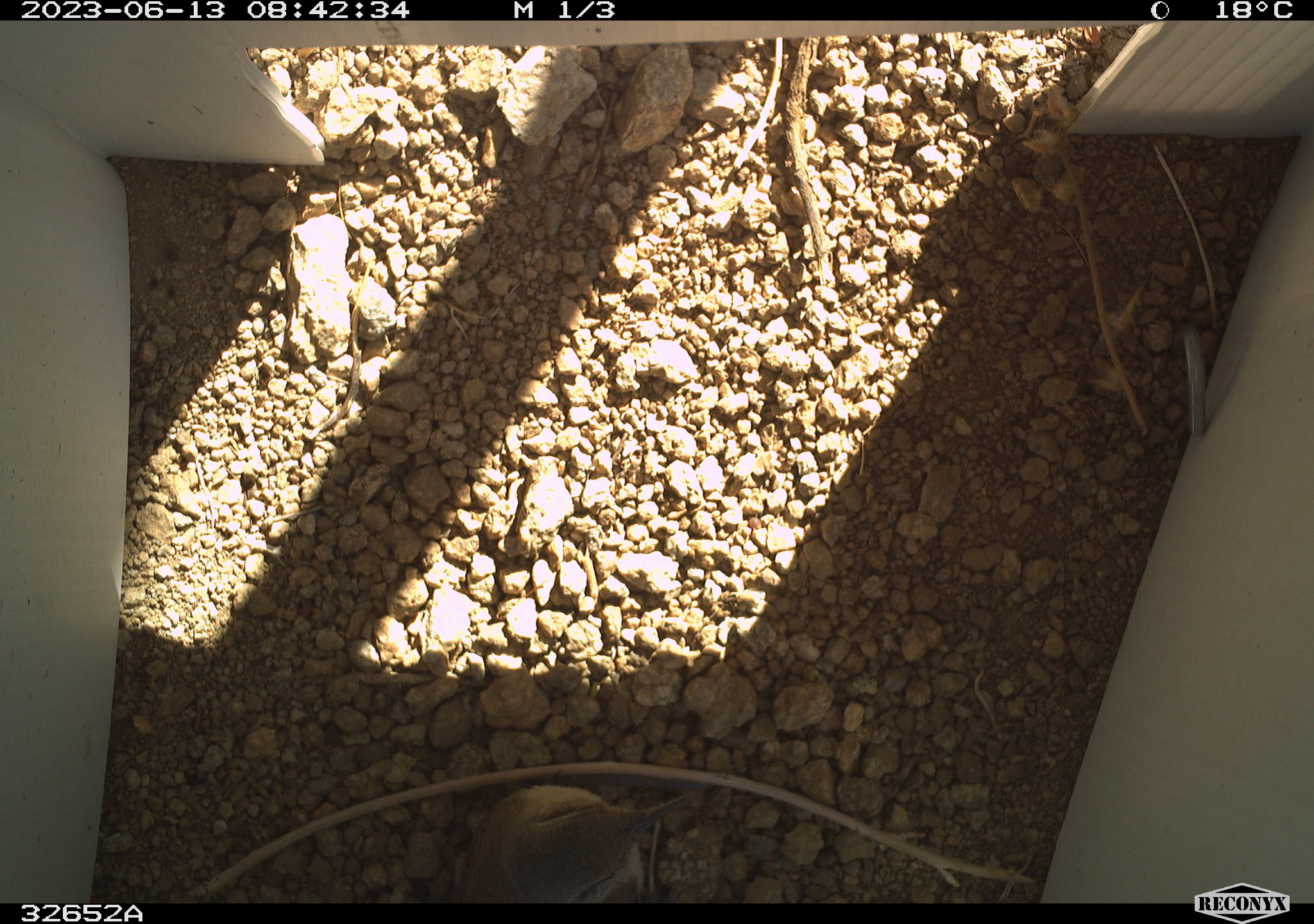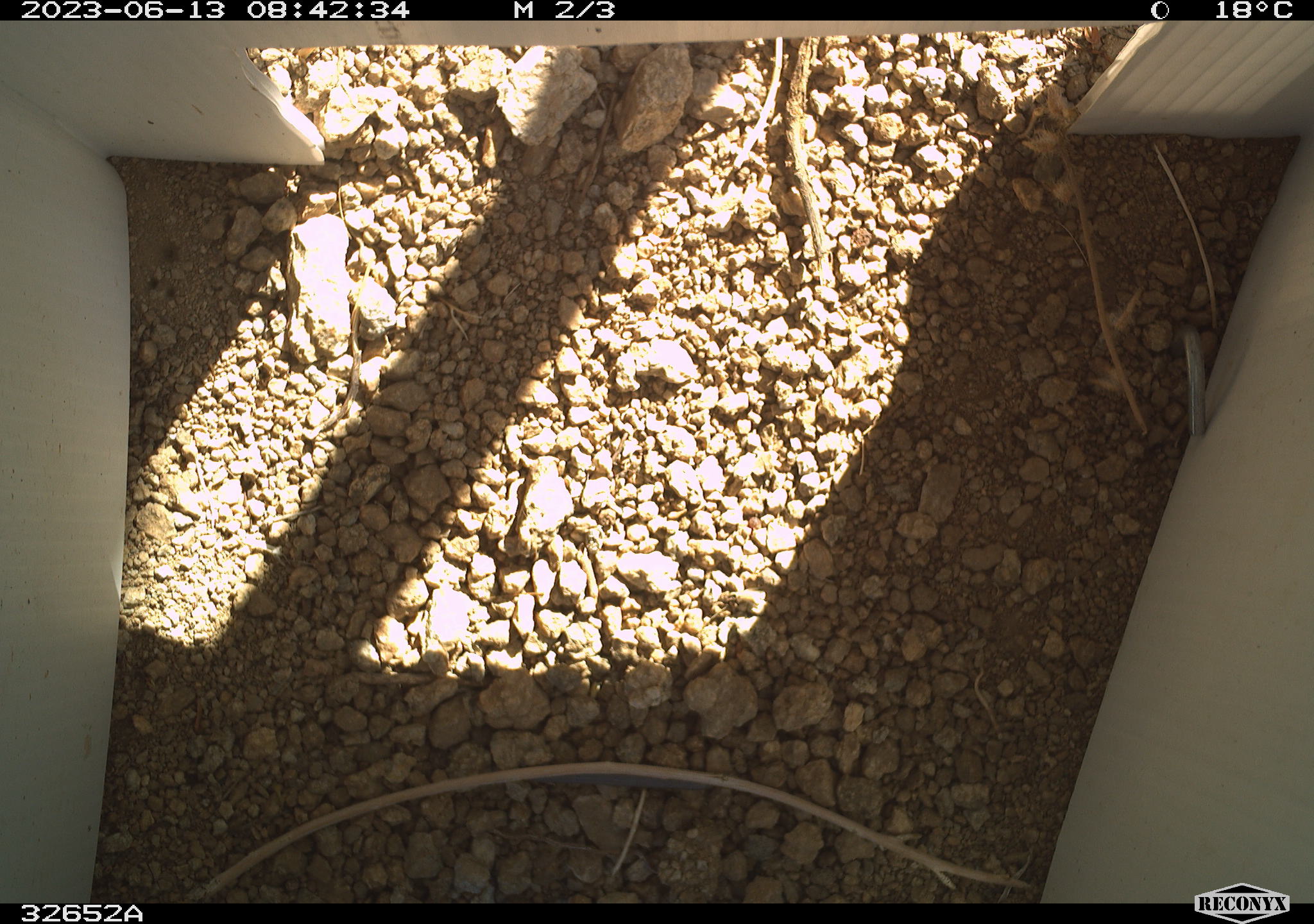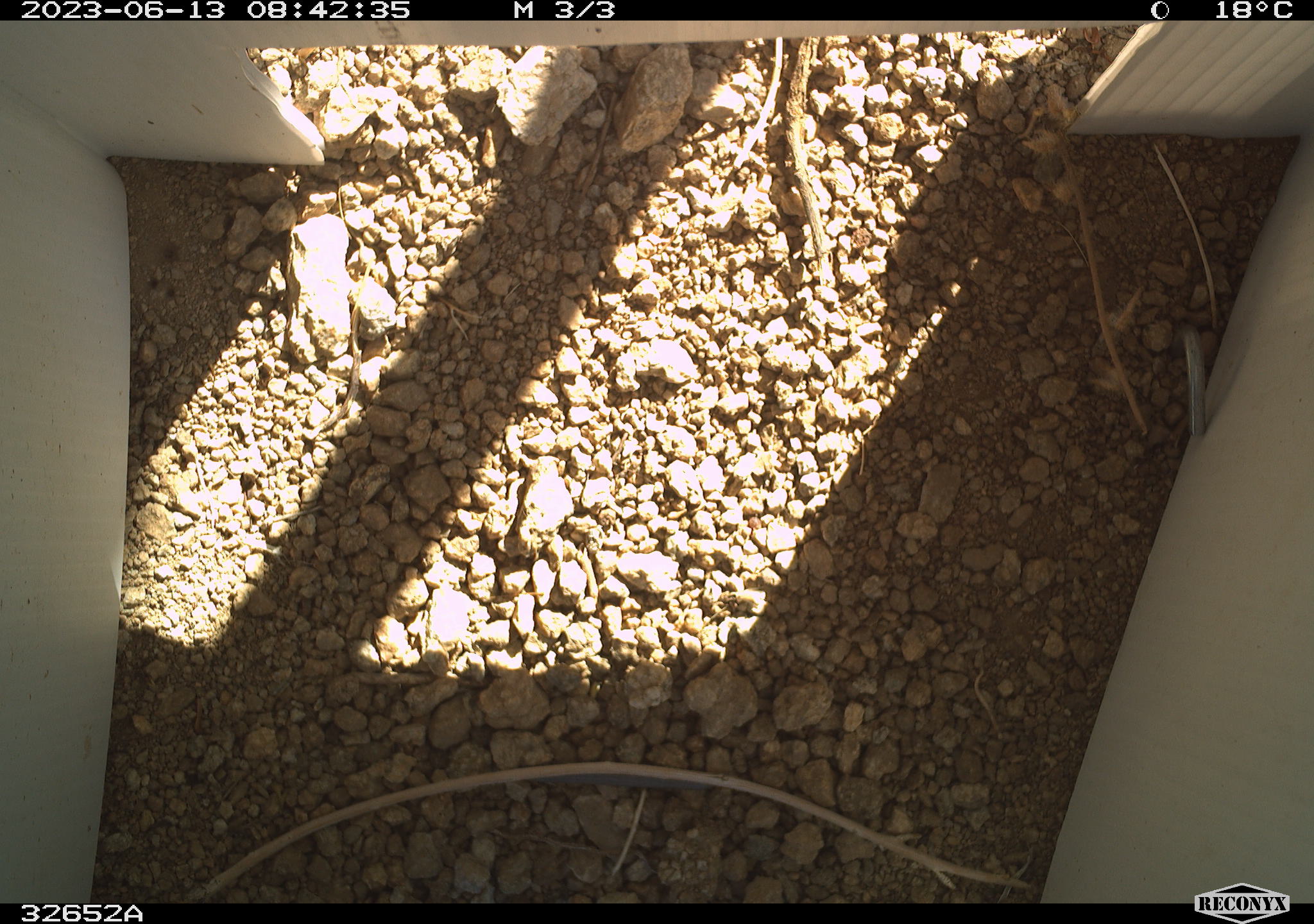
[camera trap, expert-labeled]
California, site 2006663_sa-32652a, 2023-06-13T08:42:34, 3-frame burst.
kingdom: Animalia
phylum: Chordata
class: Aves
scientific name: Aves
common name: bird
Bird (Aves).